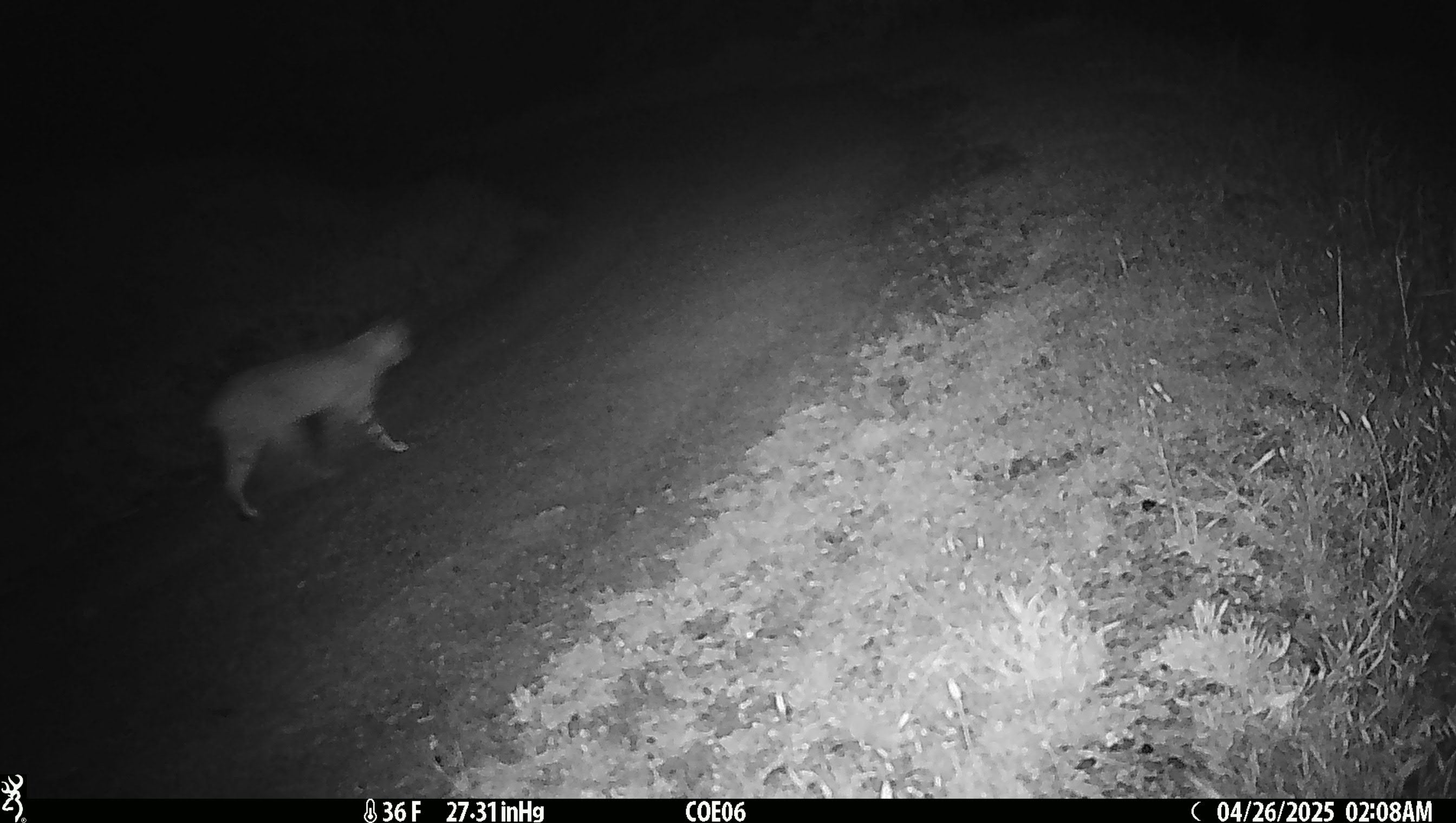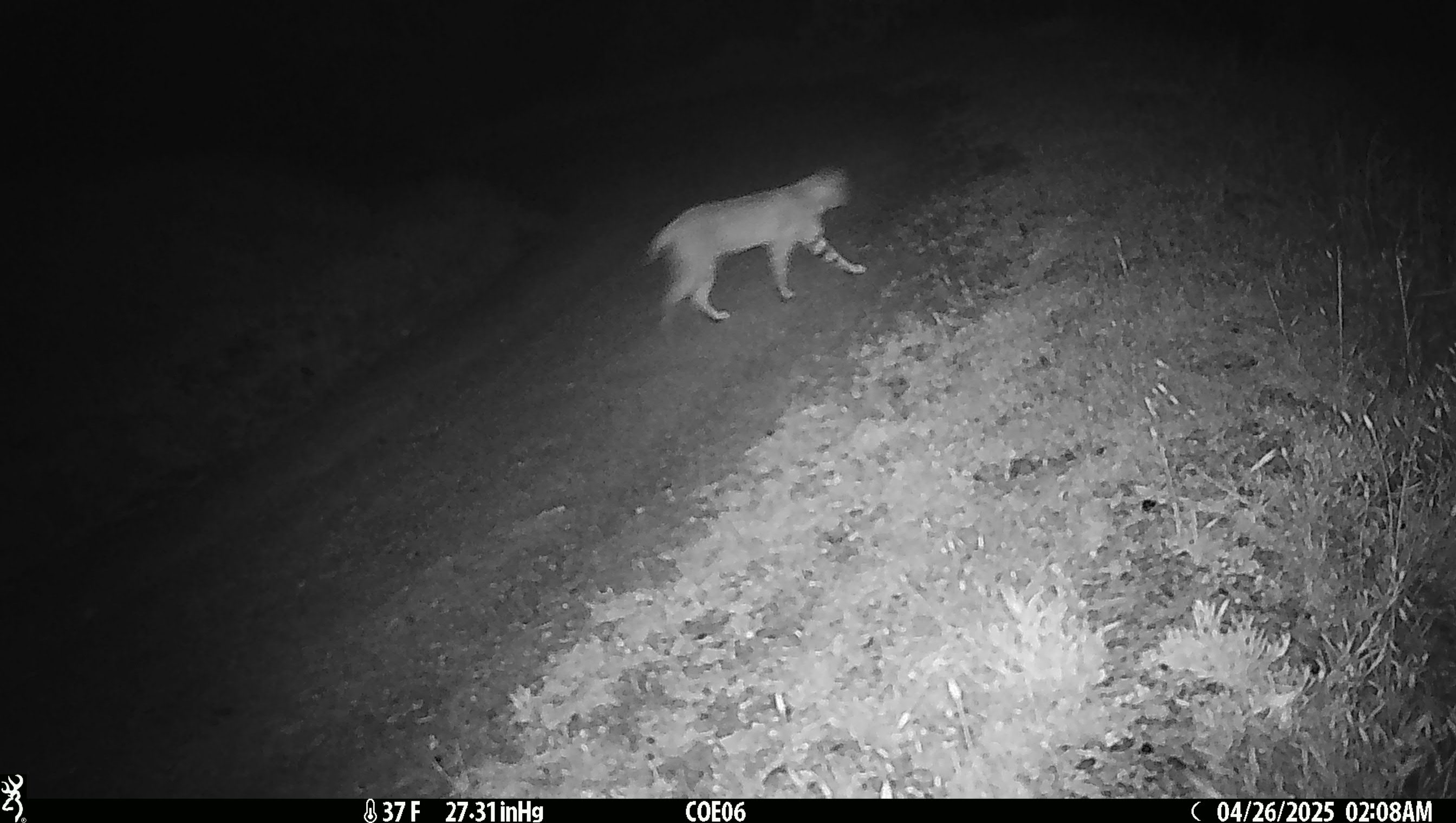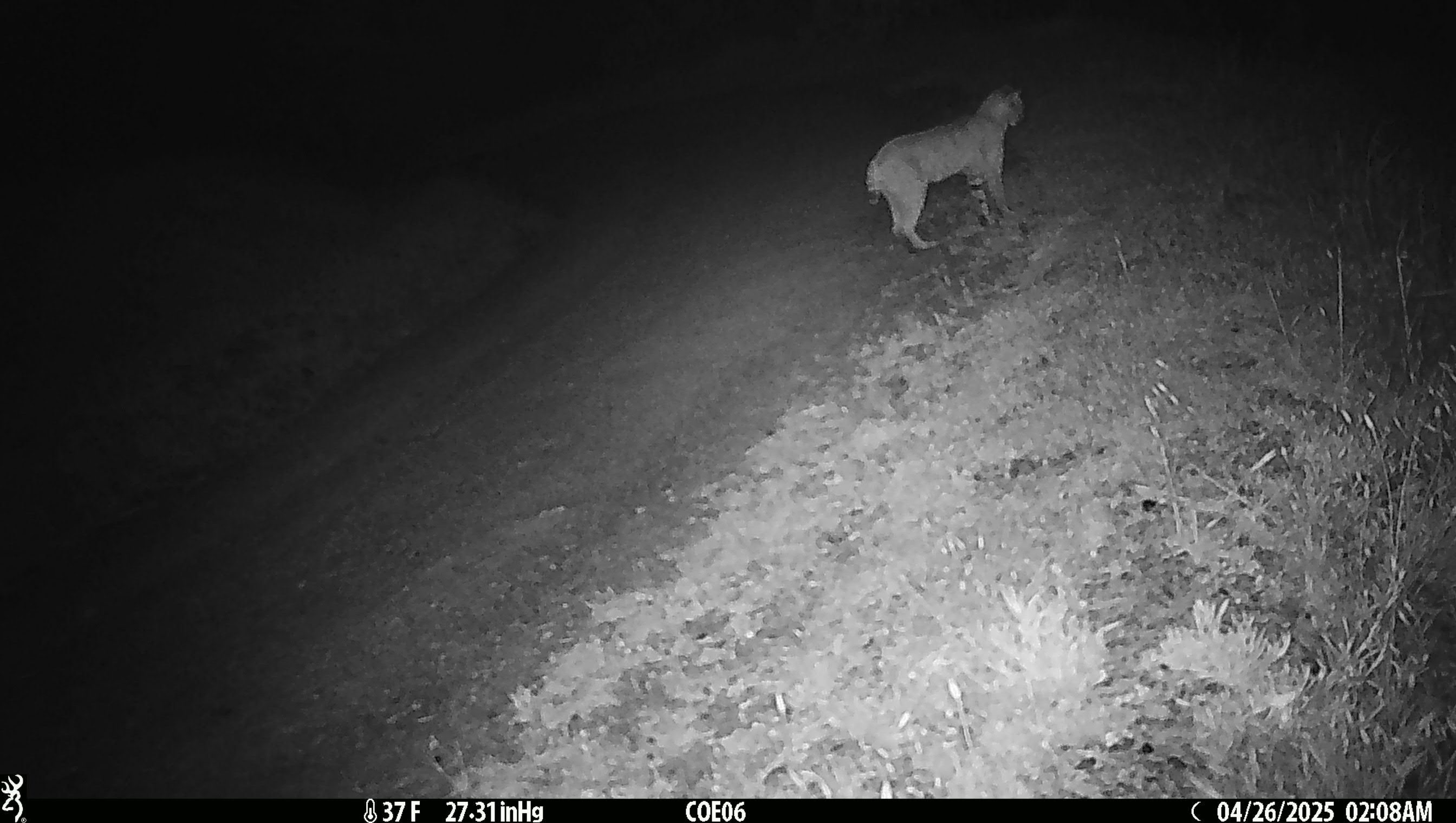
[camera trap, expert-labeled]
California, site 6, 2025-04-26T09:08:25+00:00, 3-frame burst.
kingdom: Animalia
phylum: Chordata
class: Mammalia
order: Carnivora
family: Felidae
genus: Lynx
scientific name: Lynx rufus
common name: bobcat